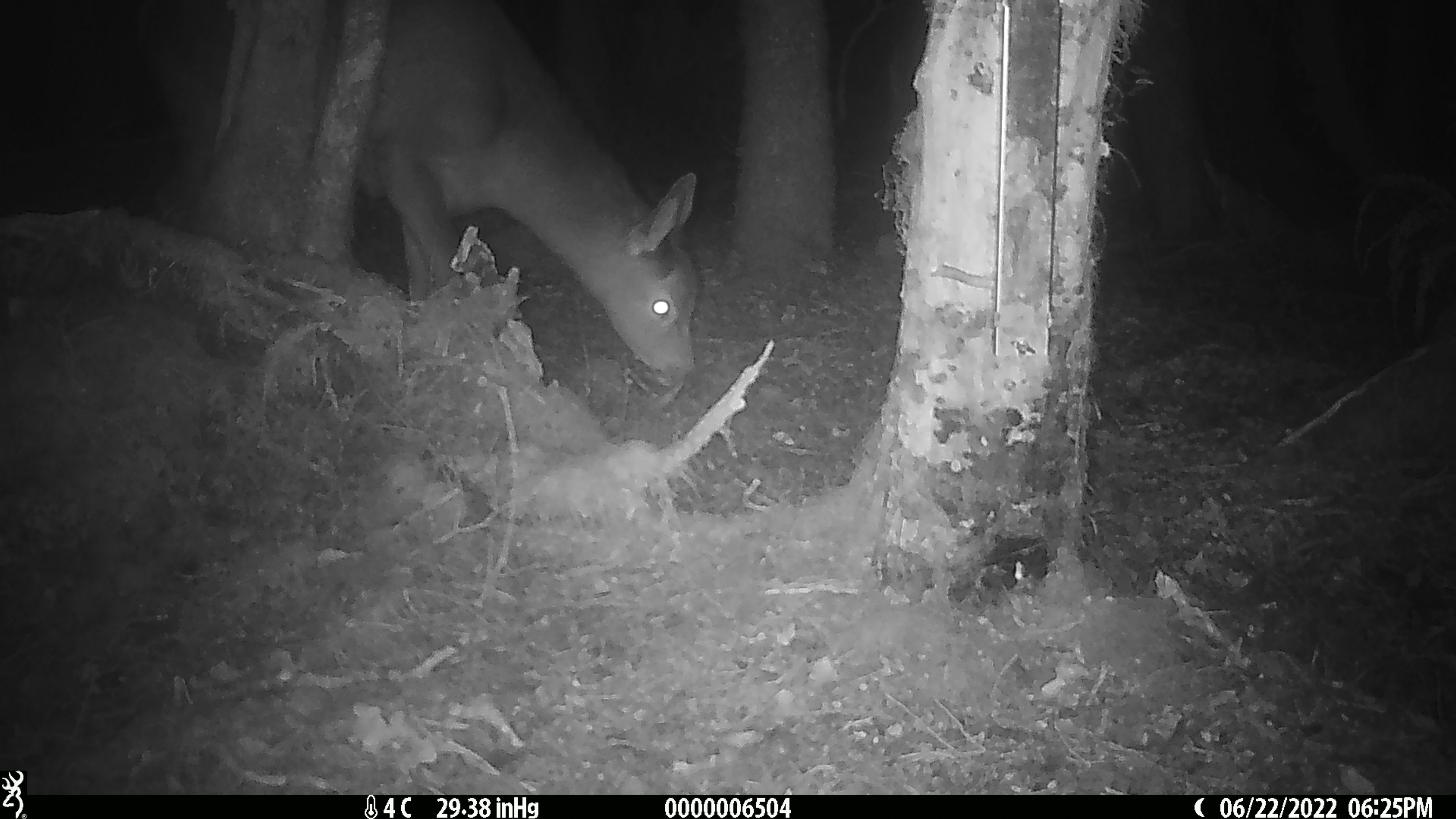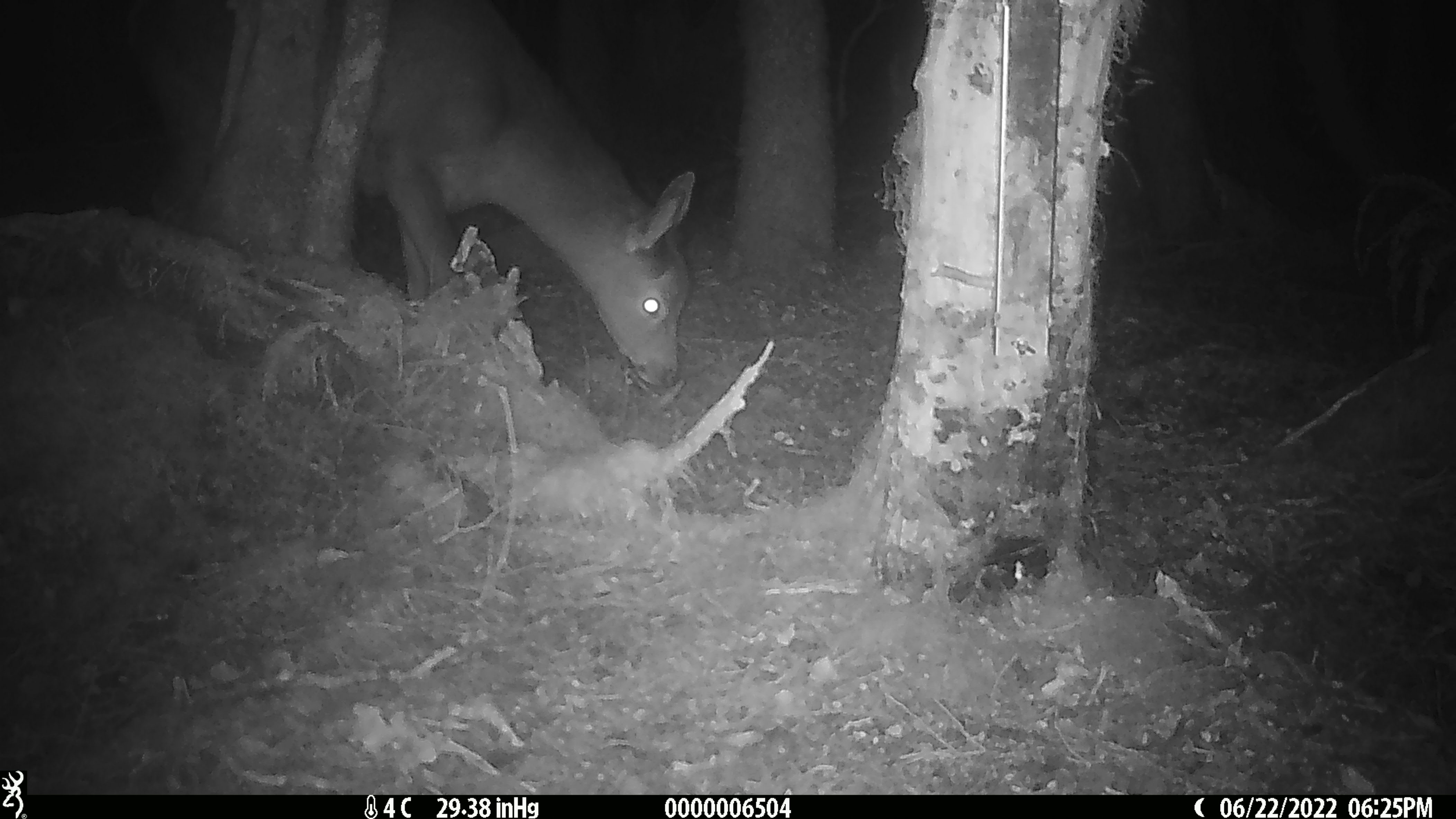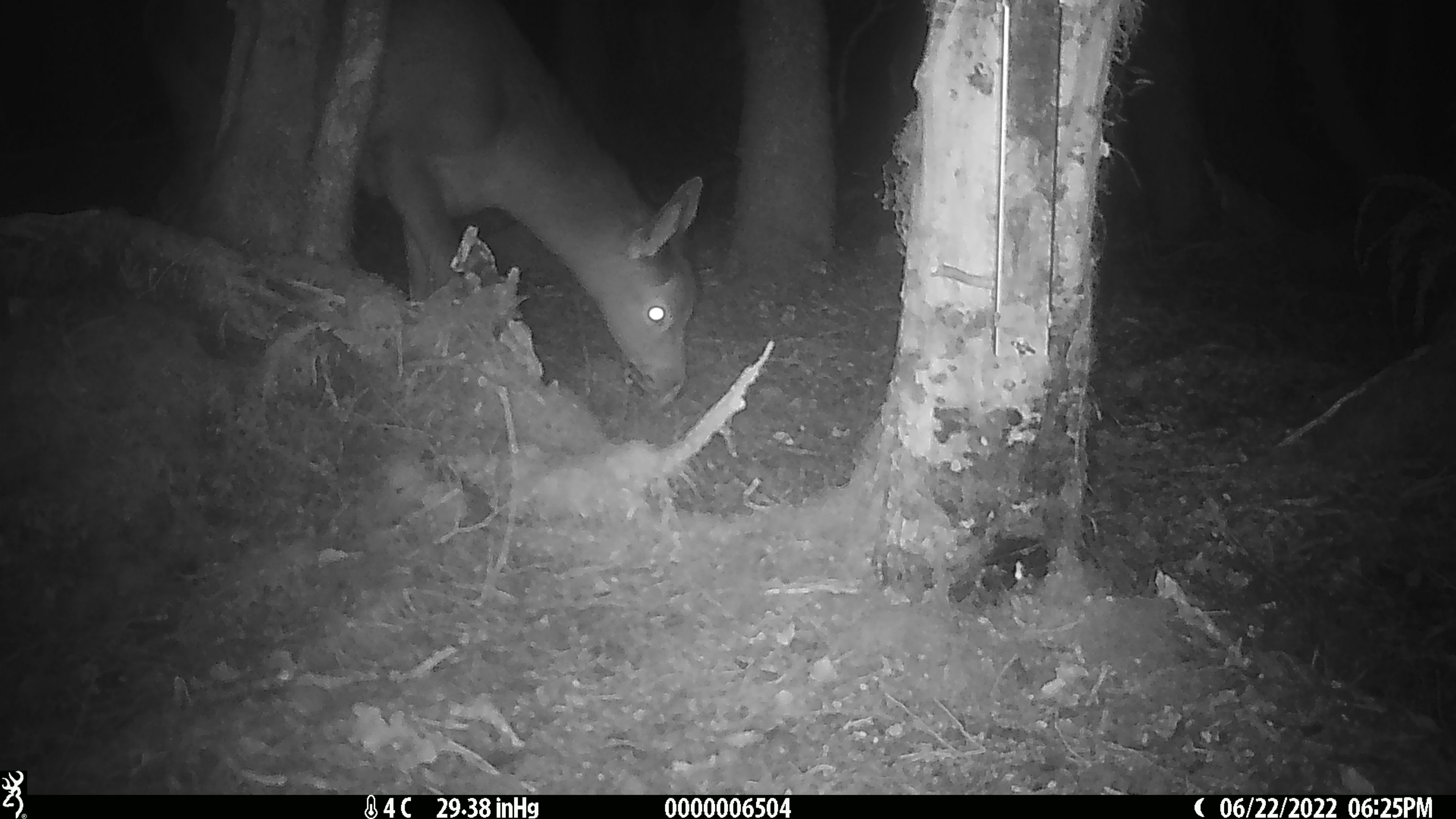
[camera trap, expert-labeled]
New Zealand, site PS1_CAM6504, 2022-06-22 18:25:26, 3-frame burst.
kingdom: Animalia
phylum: Chordata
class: Mammalia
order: Artiodactyla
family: Cervidae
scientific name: Cervidae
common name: deer